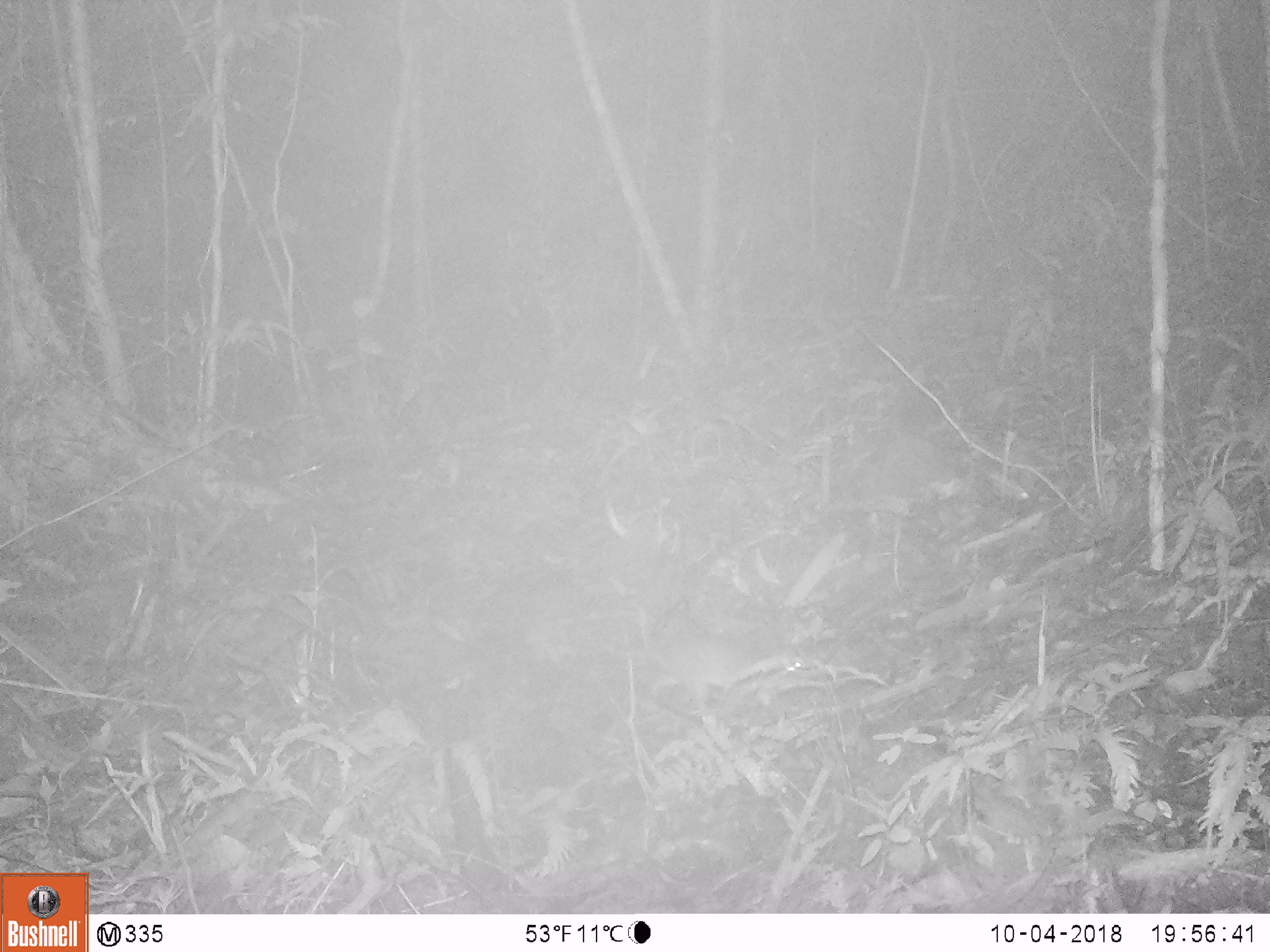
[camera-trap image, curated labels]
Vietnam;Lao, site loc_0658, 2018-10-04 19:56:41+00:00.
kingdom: Animalia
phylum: Chordata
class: Mammalia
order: Rodentia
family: Muridae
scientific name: Muridae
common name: old-world mice and rats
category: unidentified murid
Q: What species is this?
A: Unidentified murid (old-world mice and rats) (Muridae).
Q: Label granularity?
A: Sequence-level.